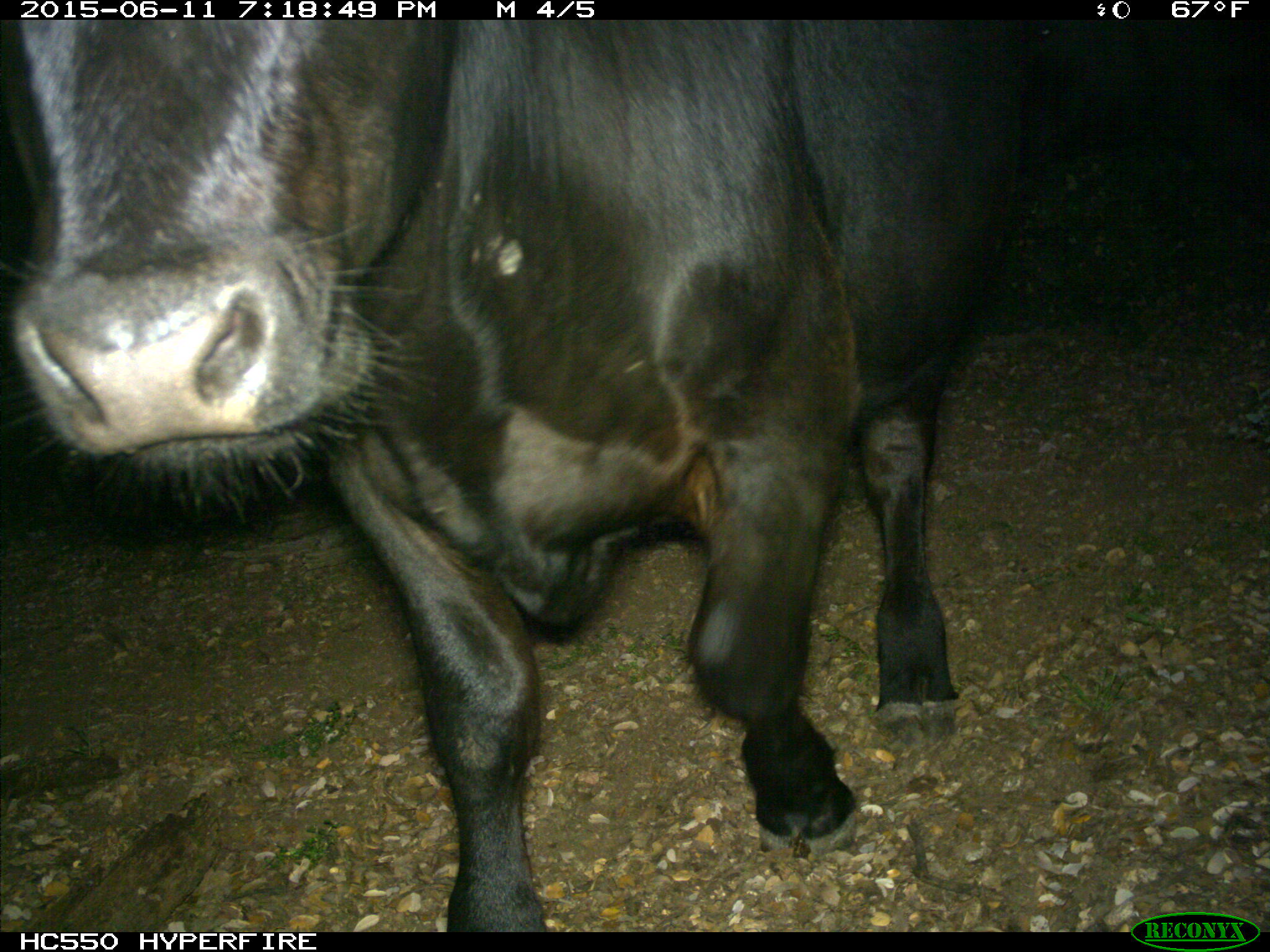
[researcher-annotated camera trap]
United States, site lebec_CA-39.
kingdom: Animalia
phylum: Chordata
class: Mammalia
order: Artiodactyla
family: Bovidae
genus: Bos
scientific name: Bos taurus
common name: domestic cow